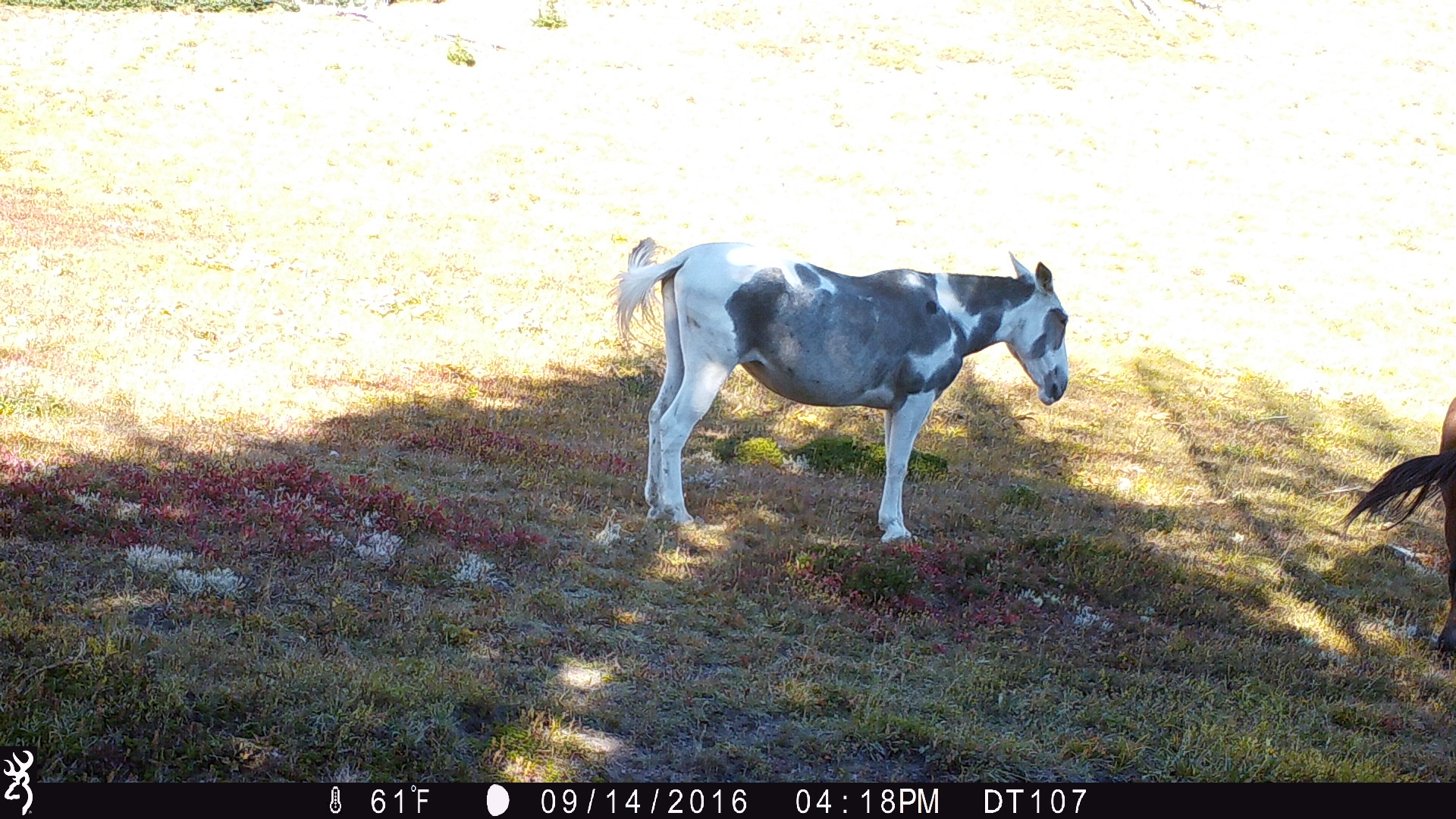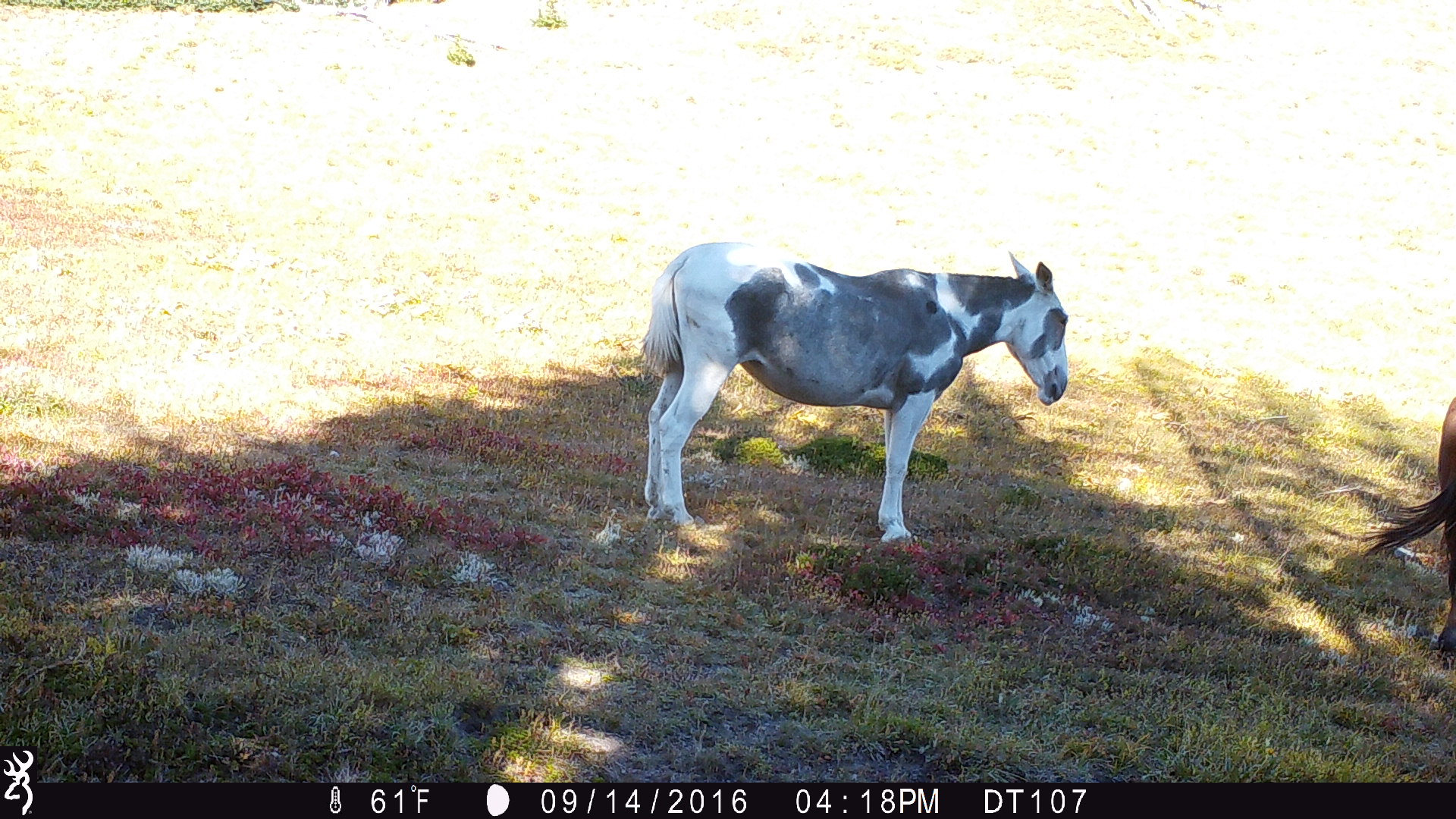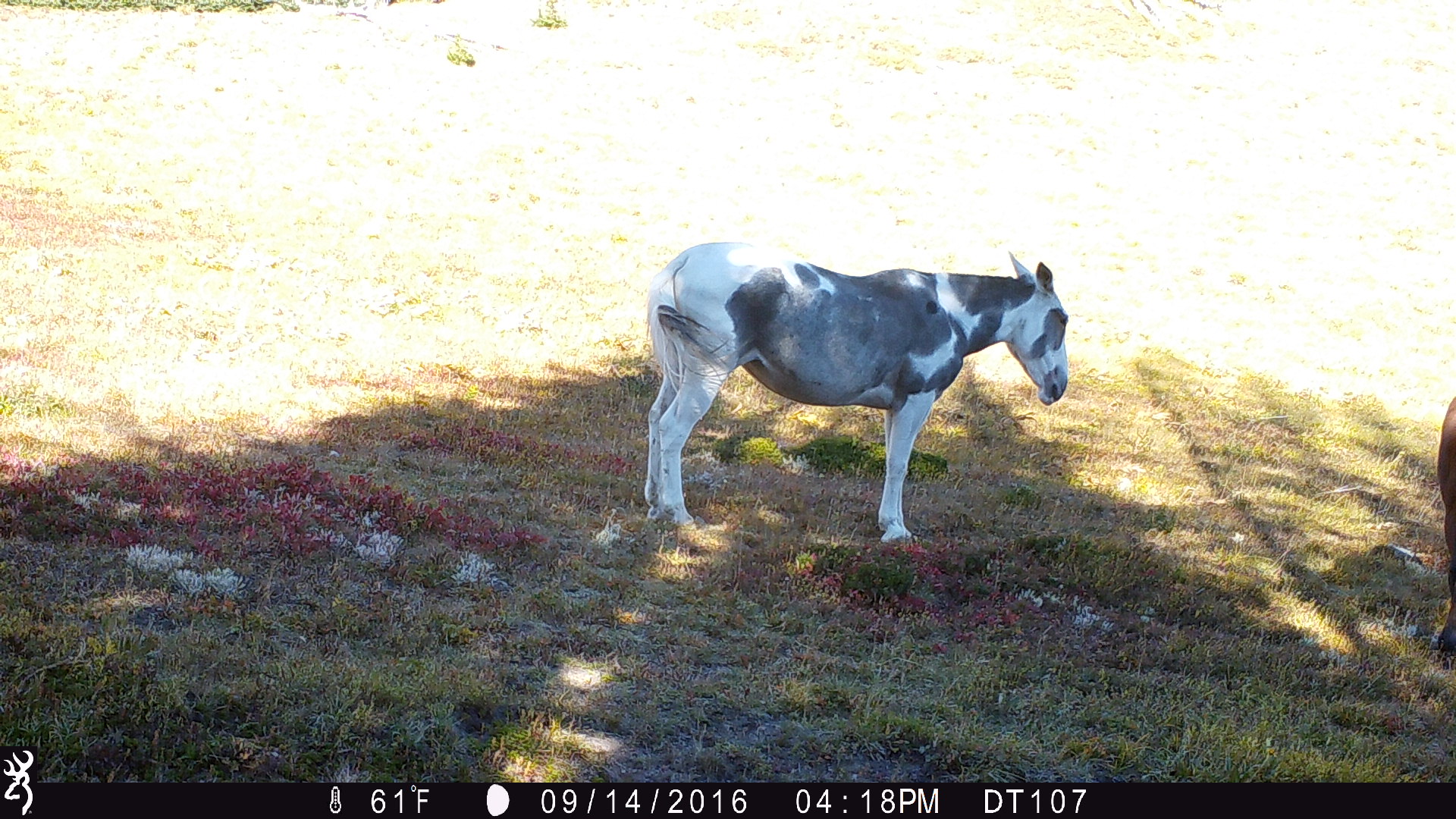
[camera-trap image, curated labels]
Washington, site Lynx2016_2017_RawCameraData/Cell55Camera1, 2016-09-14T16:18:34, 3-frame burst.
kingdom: Animalia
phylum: Chordata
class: Mammalia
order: Perissodactyla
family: Equidae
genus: Equus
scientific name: Equus caballus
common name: domestic horse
Domestic horse (Equus caballus). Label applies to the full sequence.